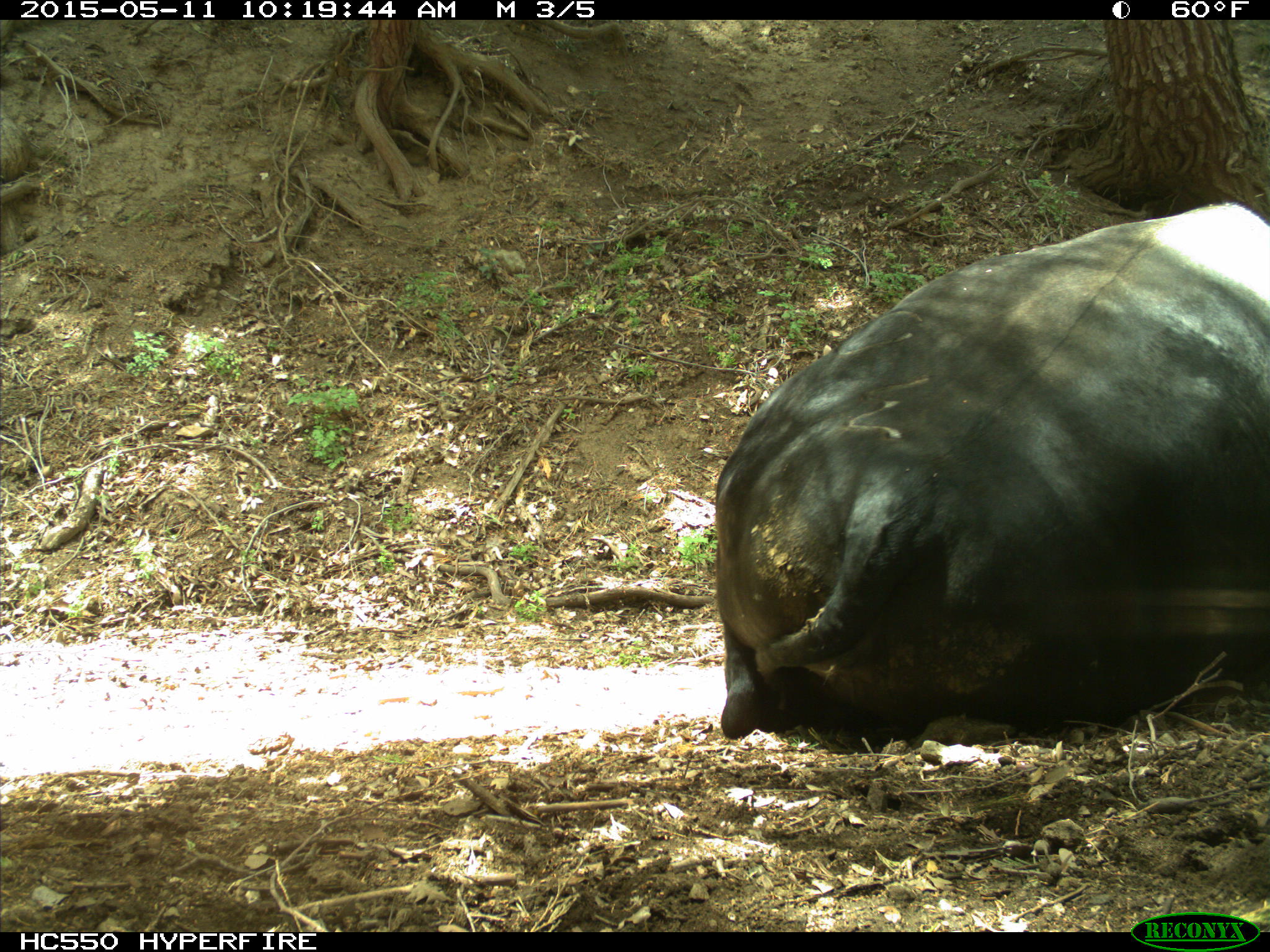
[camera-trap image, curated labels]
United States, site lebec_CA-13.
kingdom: Animalia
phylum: Chordata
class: Mammalia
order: Artiodactyla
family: Bovidae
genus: Bos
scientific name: Bos taurus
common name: domestic cow